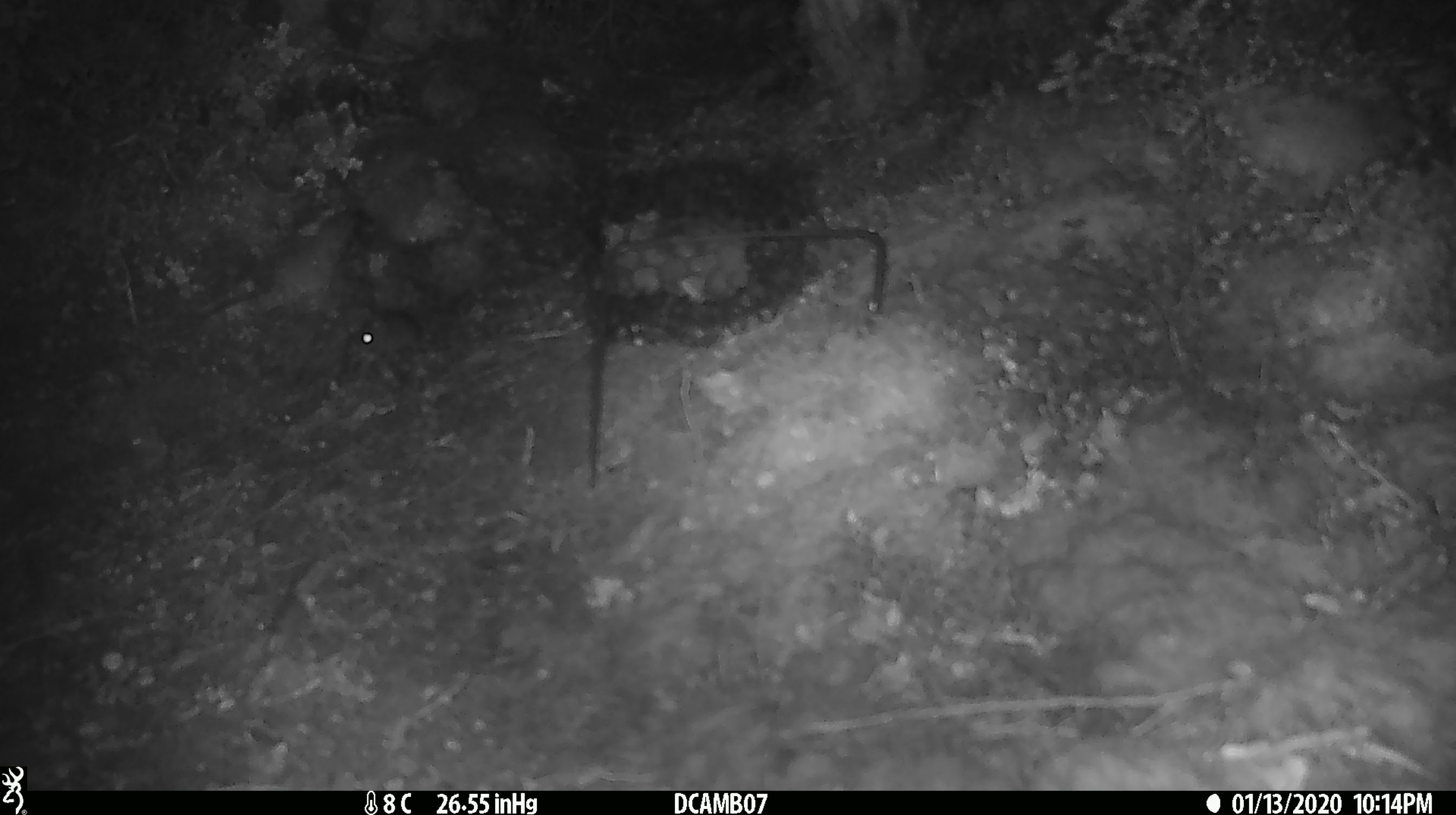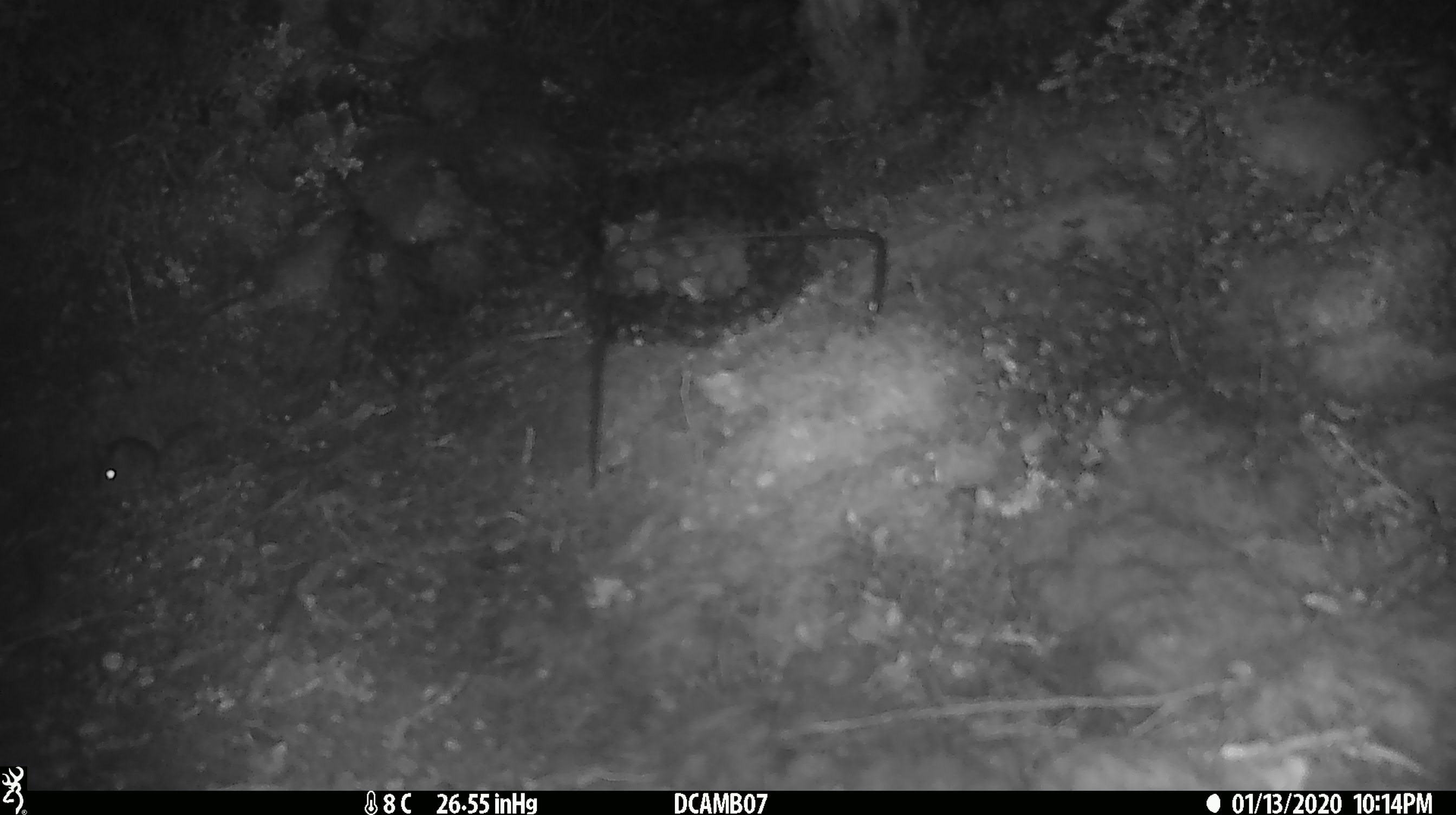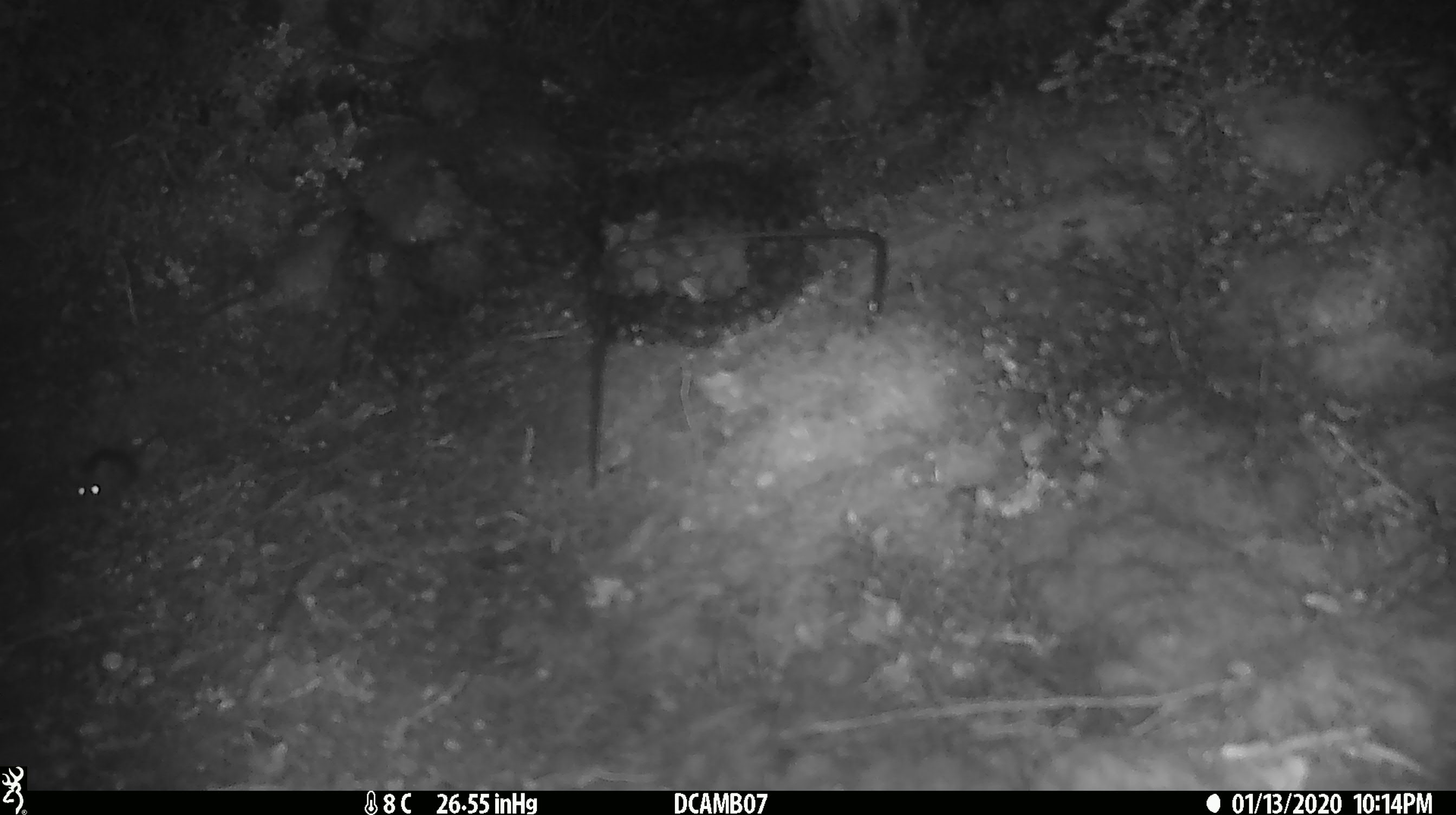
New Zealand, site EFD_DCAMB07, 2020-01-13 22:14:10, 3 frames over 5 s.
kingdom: Animalia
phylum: Chordata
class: Mammalia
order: Rodentia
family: Muridae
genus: Mus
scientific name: Mus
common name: mouse